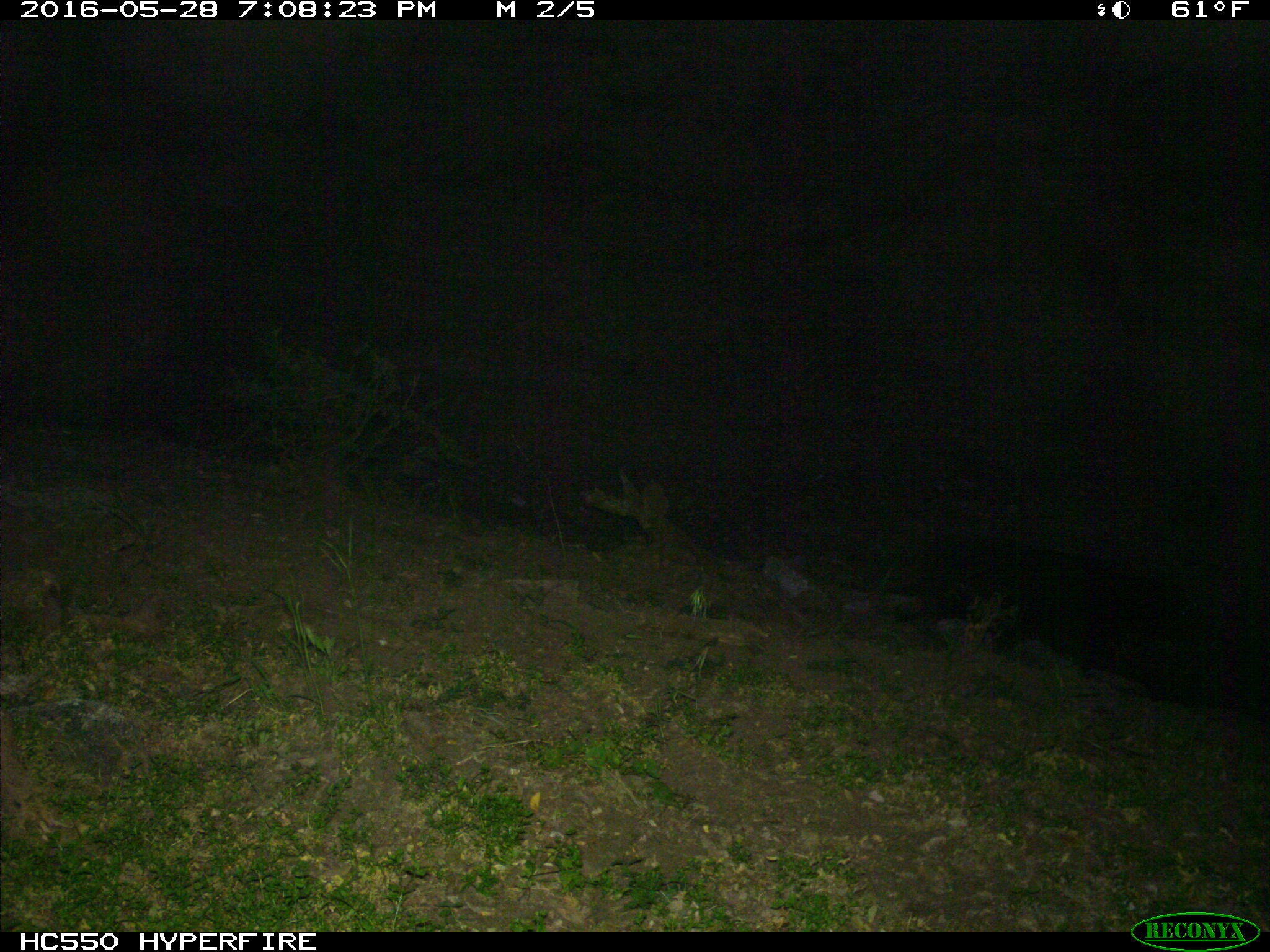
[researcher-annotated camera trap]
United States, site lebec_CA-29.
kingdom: Animalia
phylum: Chordata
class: Mammalia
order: Artiodactyla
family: Bovidae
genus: Bos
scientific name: Bos taurus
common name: domestic cow